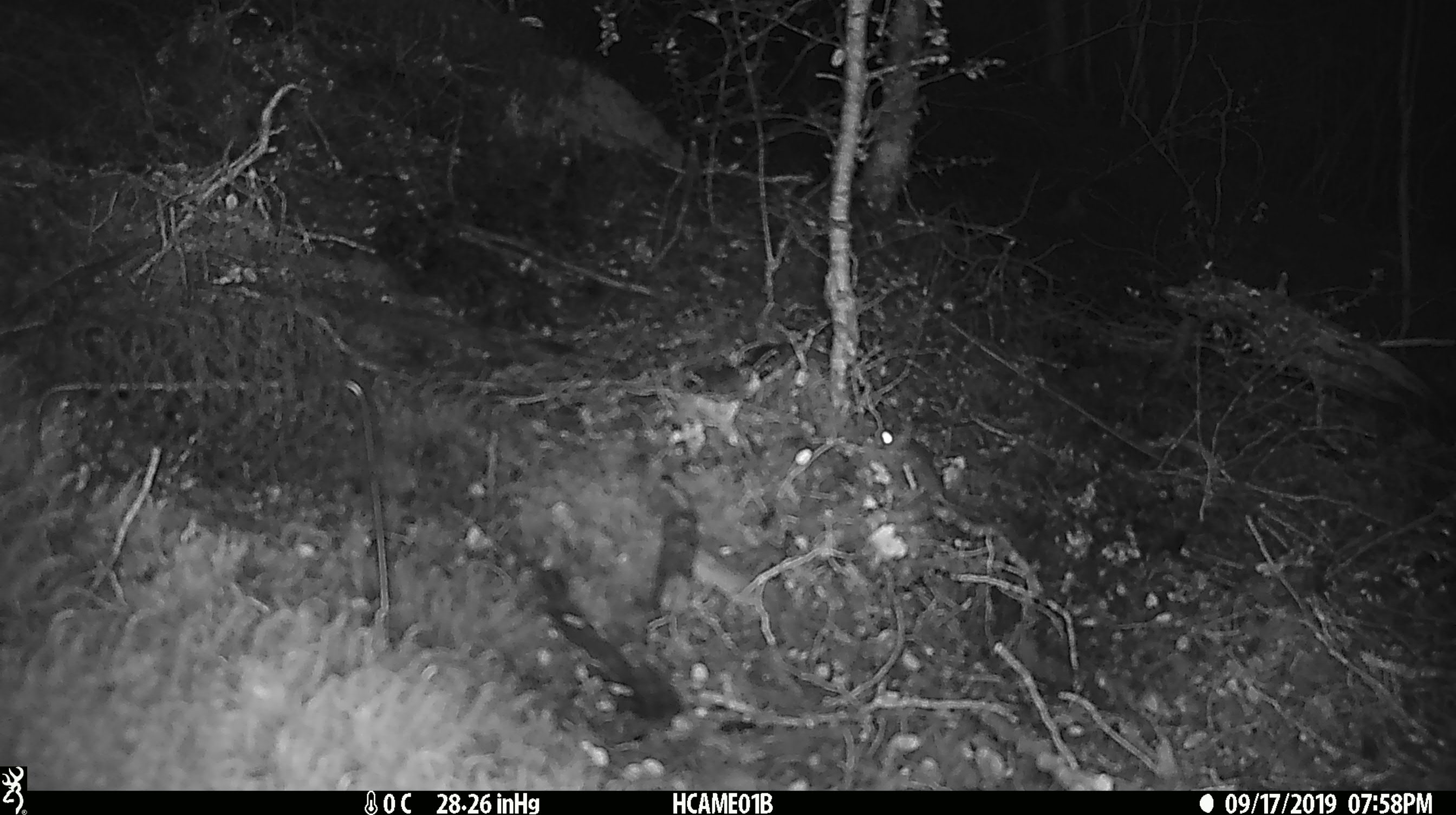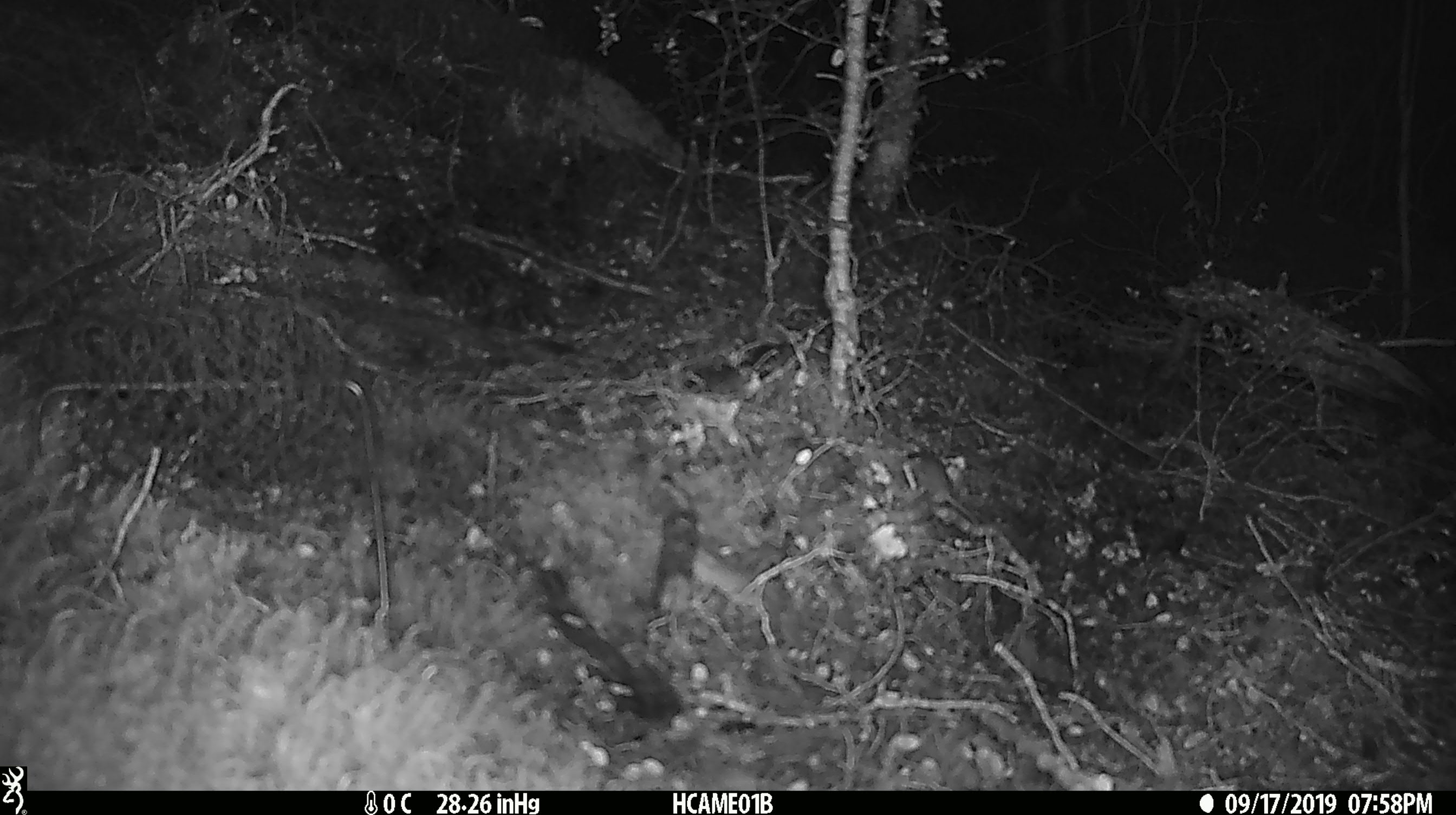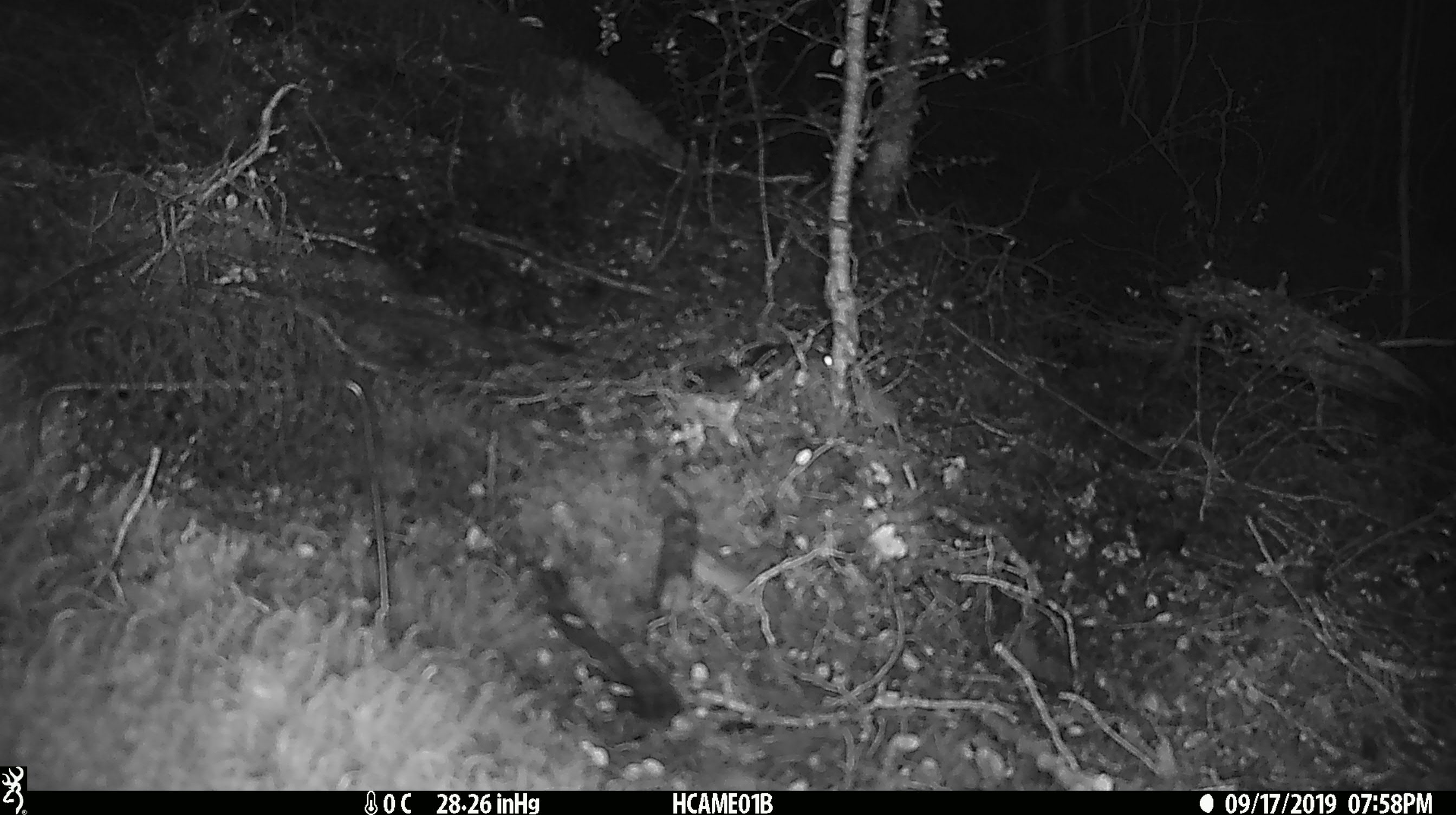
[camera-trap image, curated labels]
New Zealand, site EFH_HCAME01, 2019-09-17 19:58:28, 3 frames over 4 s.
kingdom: Animalia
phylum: Chordata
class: Mammalia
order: Rodentia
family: Muridae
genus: Mus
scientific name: Mus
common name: mouse